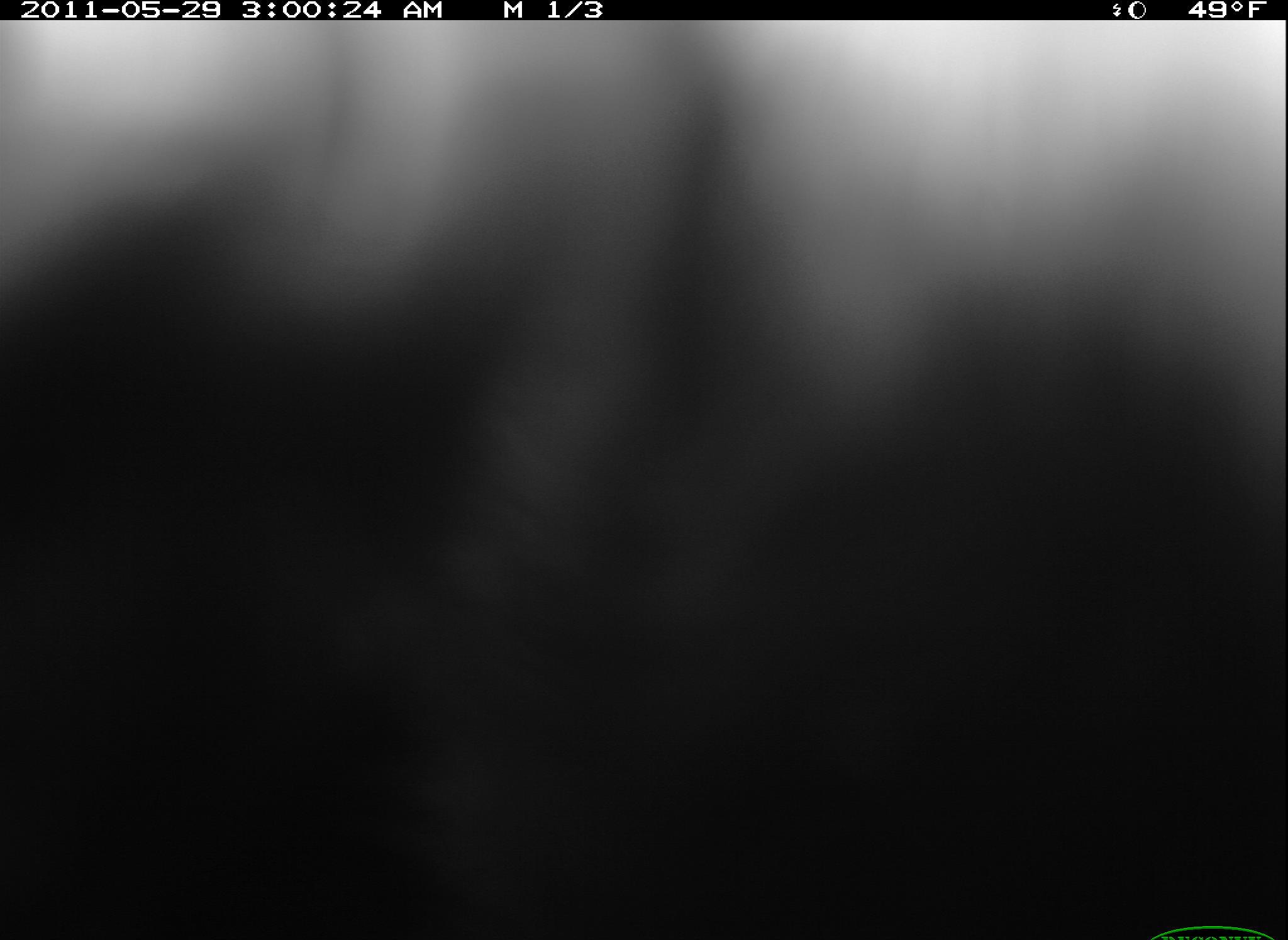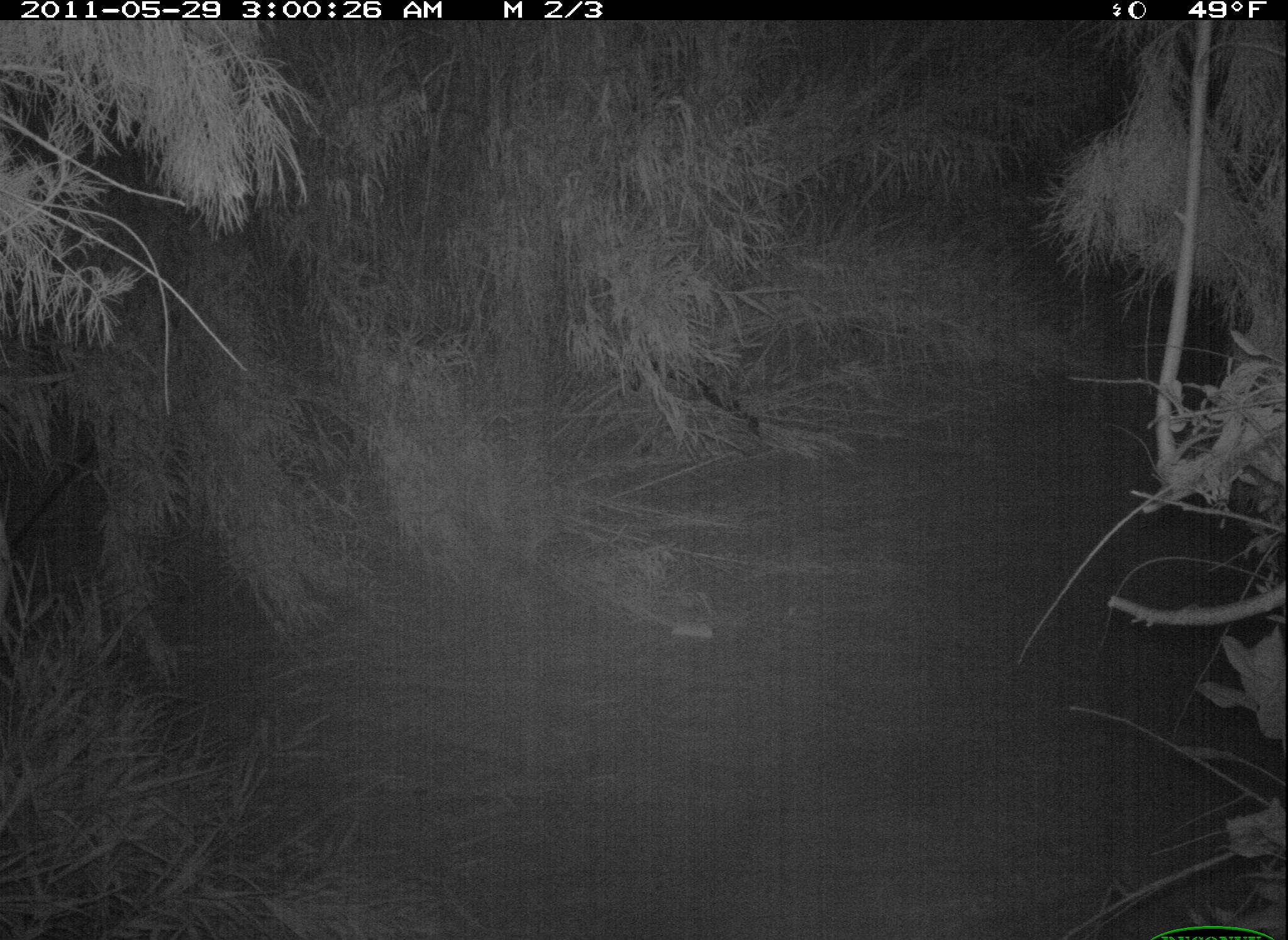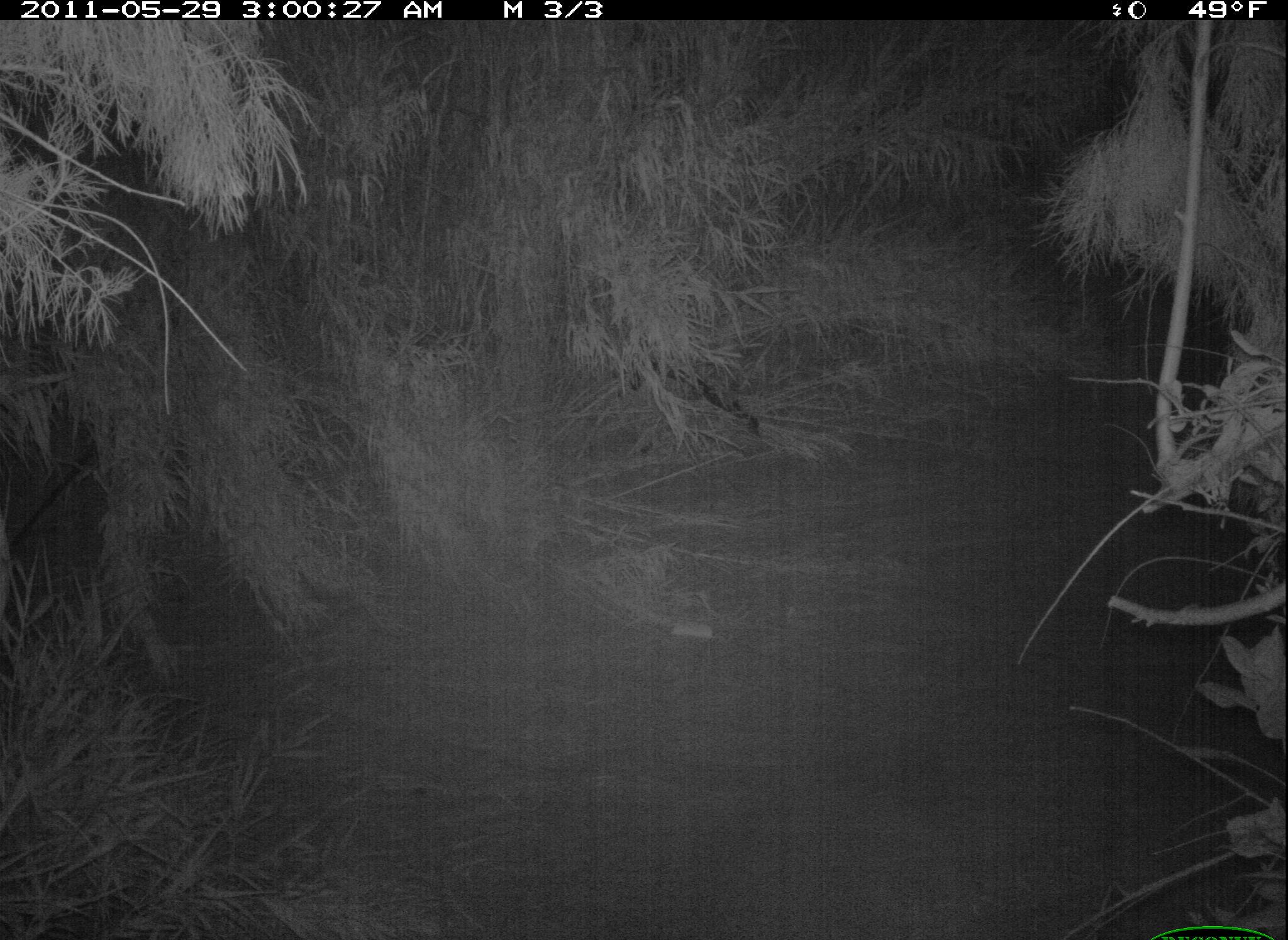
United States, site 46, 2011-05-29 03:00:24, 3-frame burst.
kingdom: Animalia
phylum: Chordata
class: Mammalia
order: Carnivora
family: Procyonidae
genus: Procyon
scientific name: Procyon lotor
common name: raccoon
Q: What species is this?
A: Raccoon (Procyon lotor).